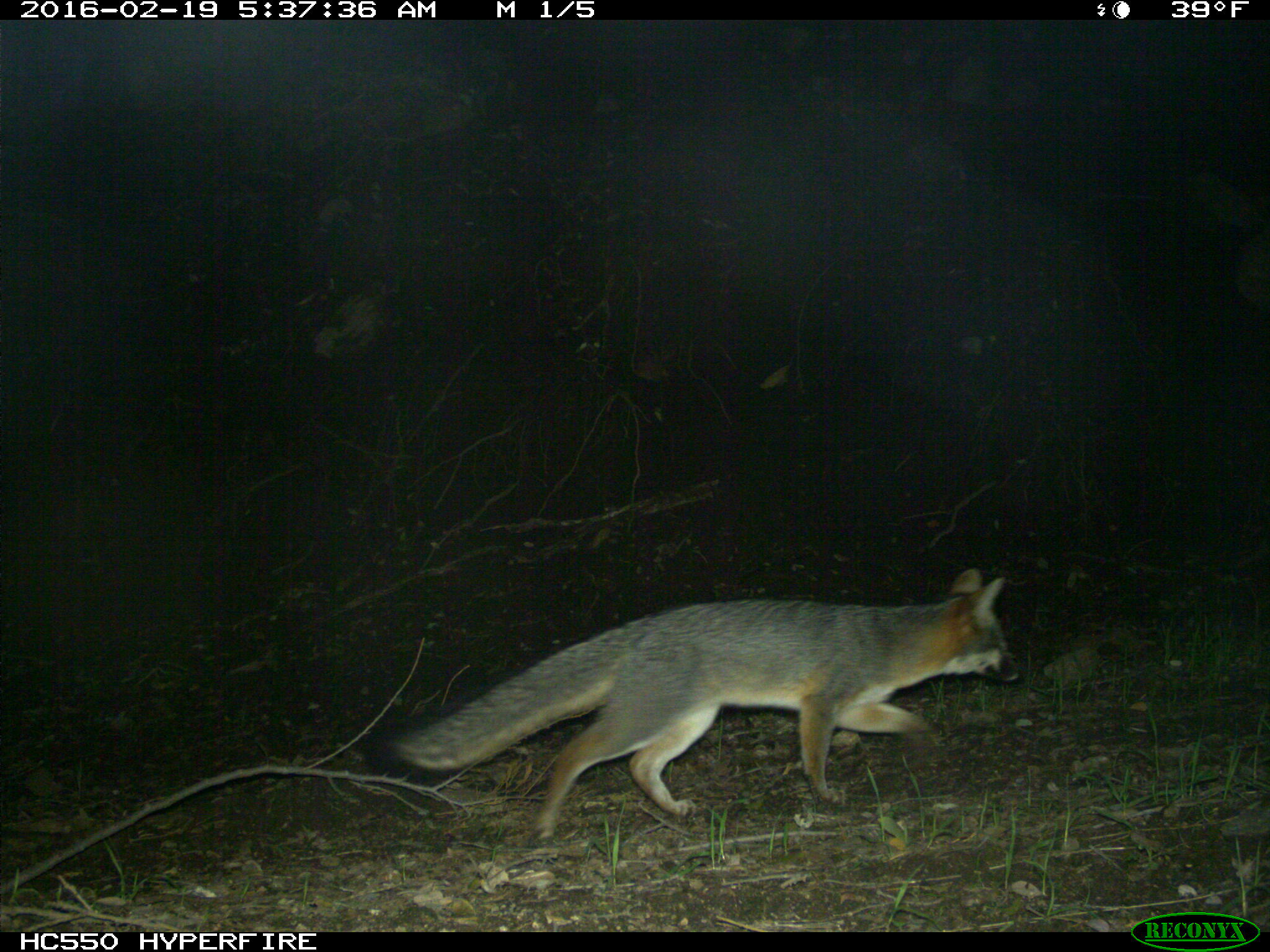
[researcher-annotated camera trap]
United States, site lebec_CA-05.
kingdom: Animalia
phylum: Chordata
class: Mammalia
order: Carnivora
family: Canidae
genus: Urocyon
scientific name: Urocyon cinereoargenteus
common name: gray fox